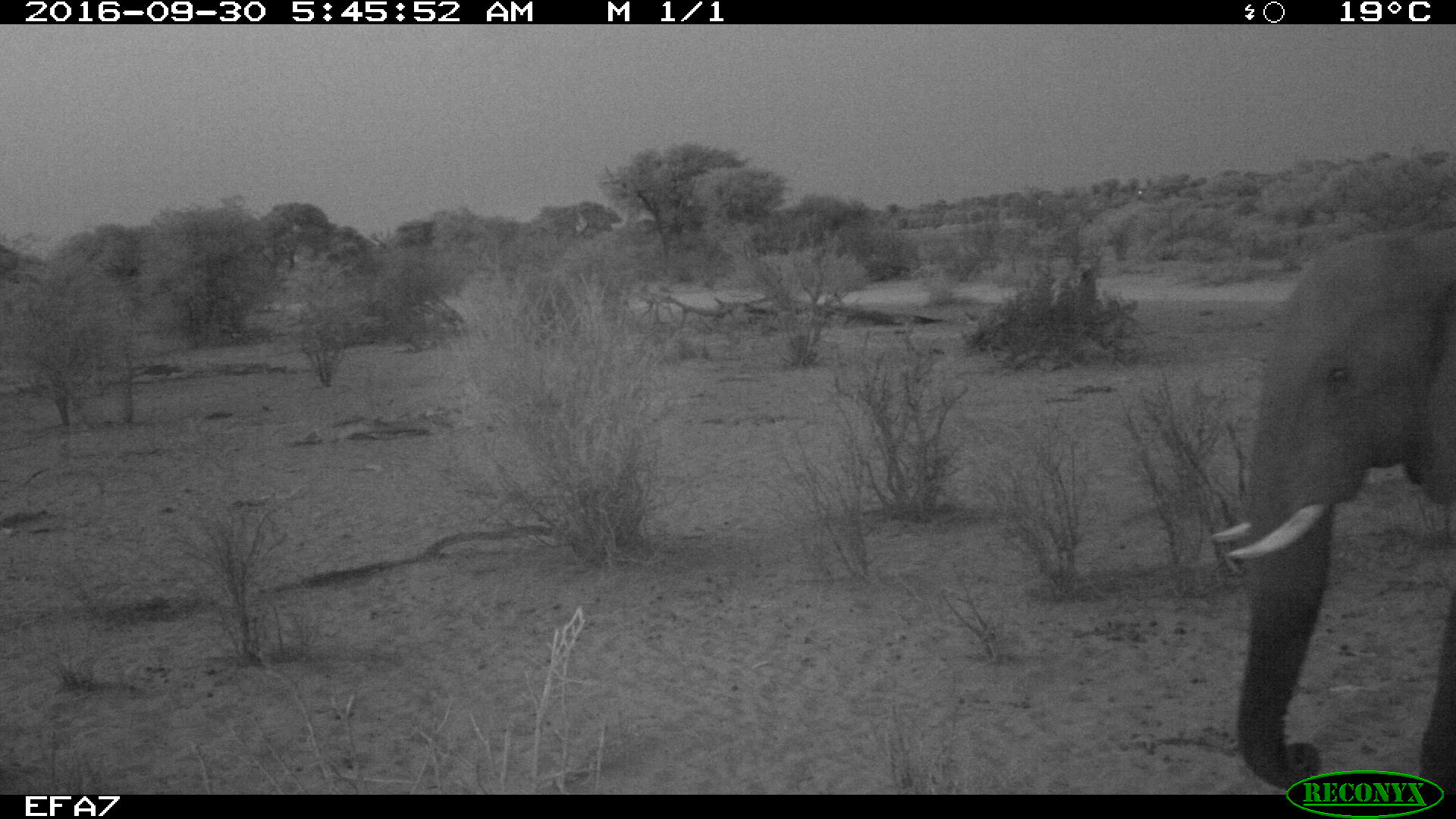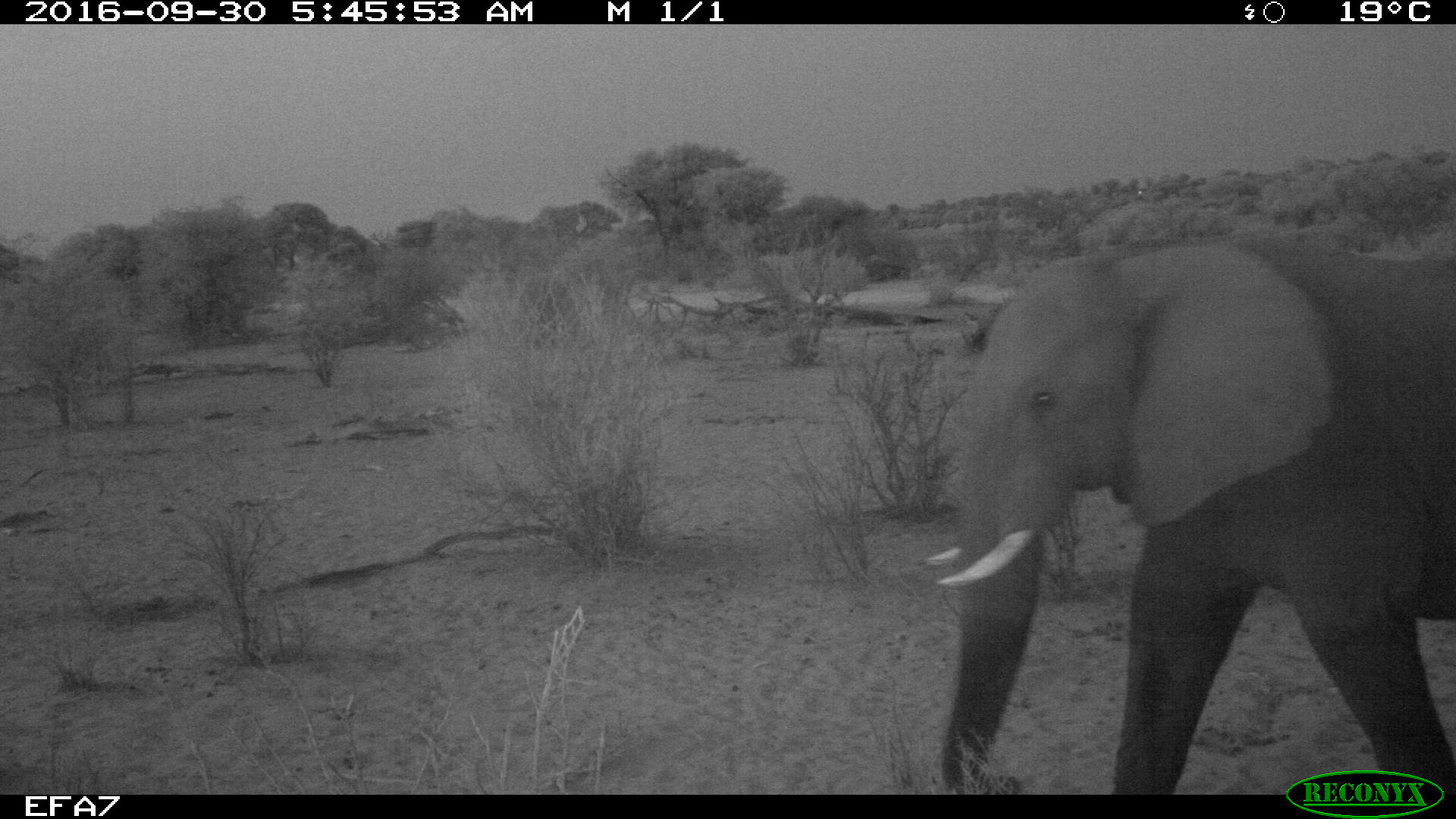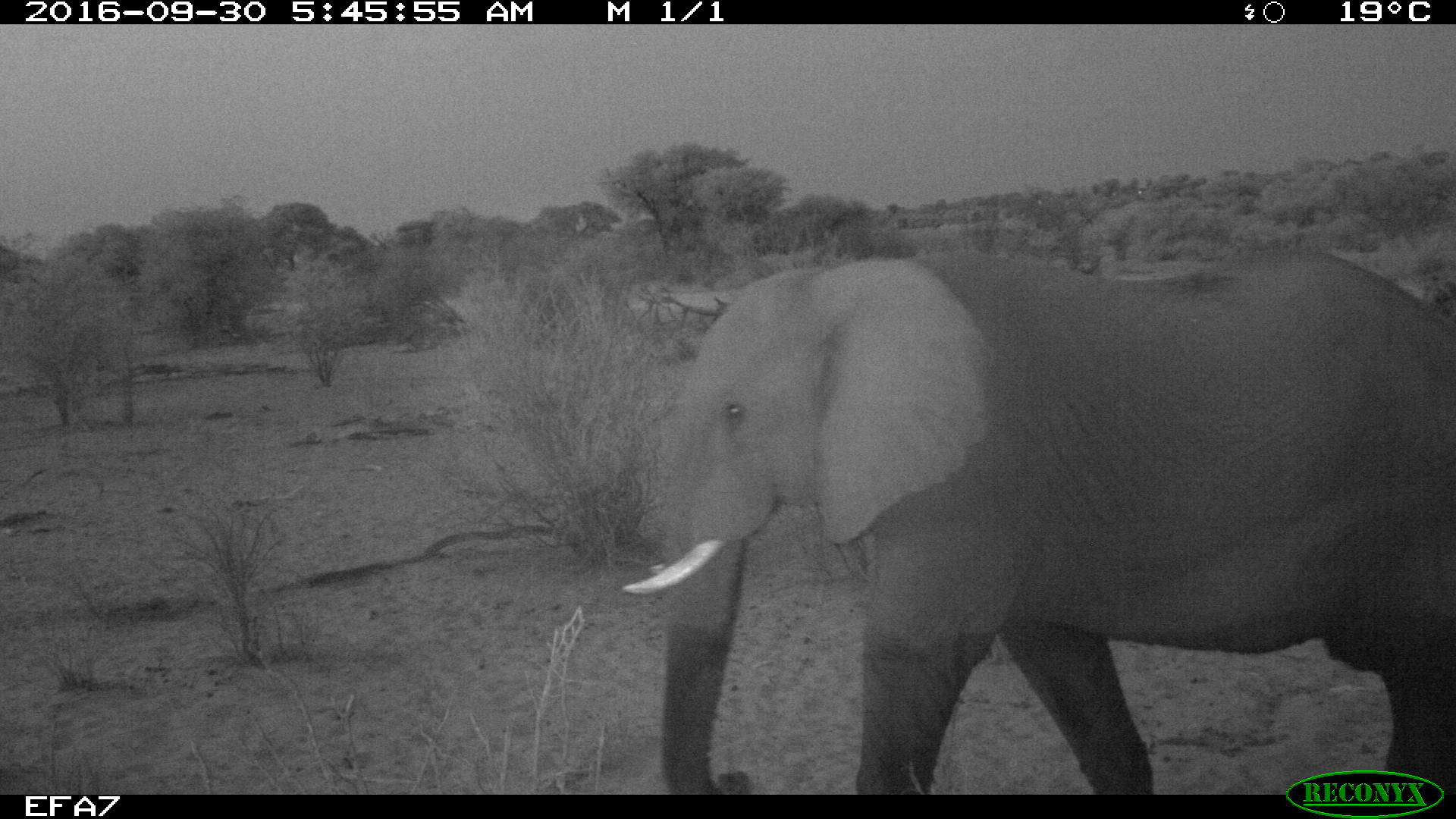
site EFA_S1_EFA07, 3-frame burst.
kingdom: Animalia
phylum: Chordata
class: Mammalia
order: Proboscidea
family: Elephantidae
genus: Loxodonta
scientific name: Loxodonta africana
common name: african bush elephant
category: elephant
Elephant (african bush elephant) (Loxodonta africana), count 1. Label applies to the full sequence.